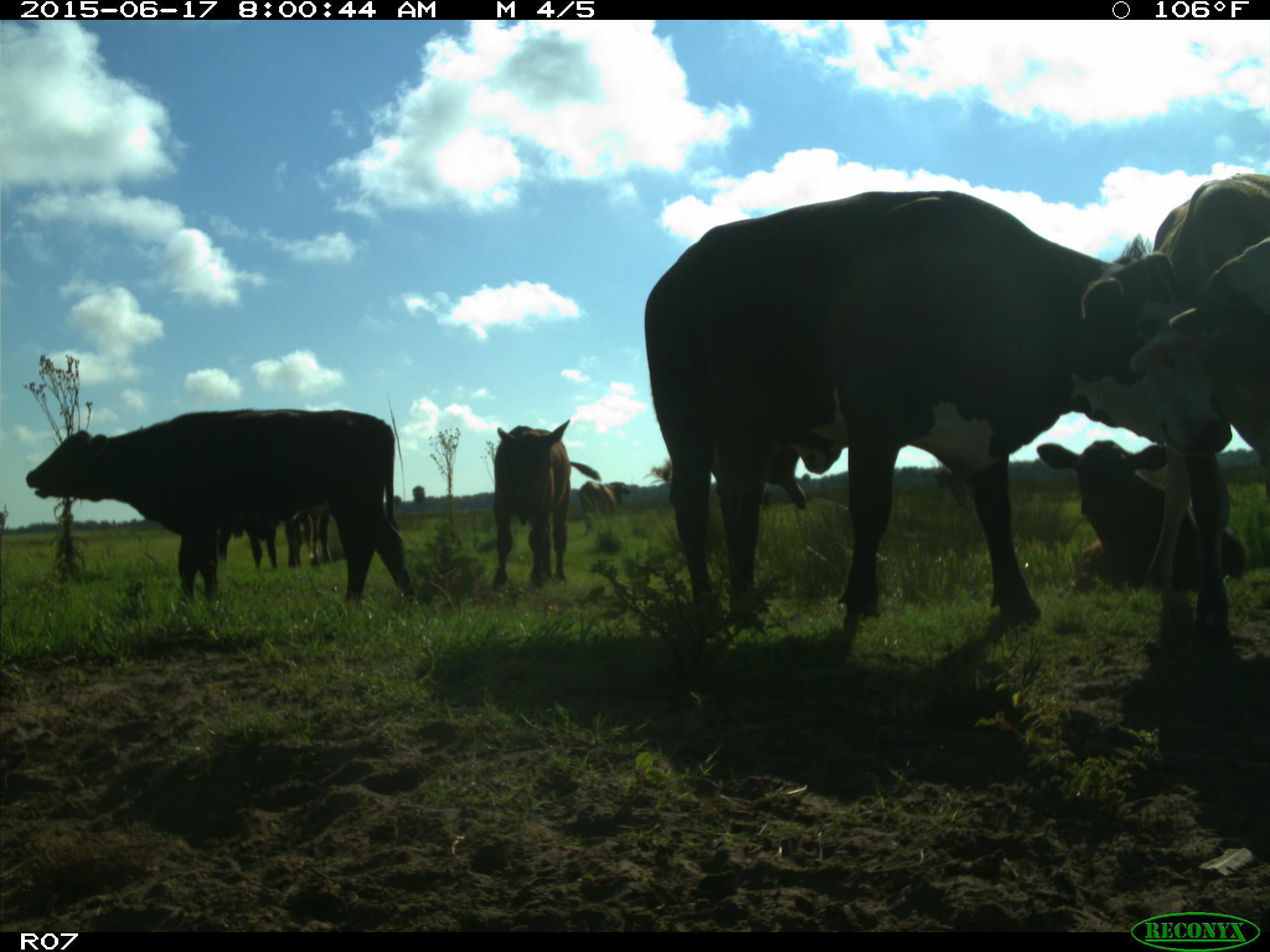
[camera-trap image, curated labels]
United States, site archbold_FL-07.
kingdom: Animalia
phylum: Chordata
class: Mammalia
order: Artiodactyla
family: Bovidae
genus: Bos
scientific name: Bos taurus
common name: domestic cow